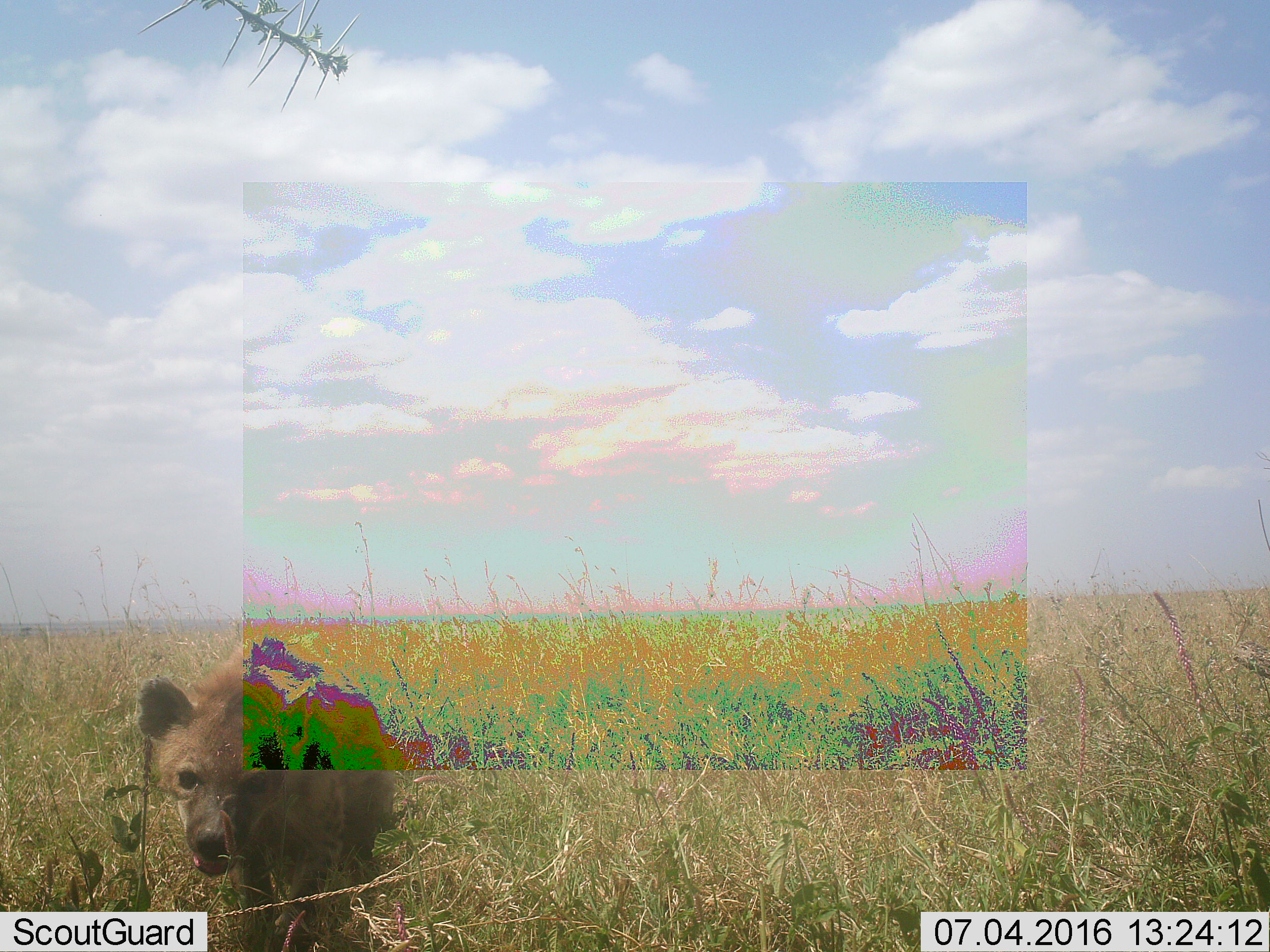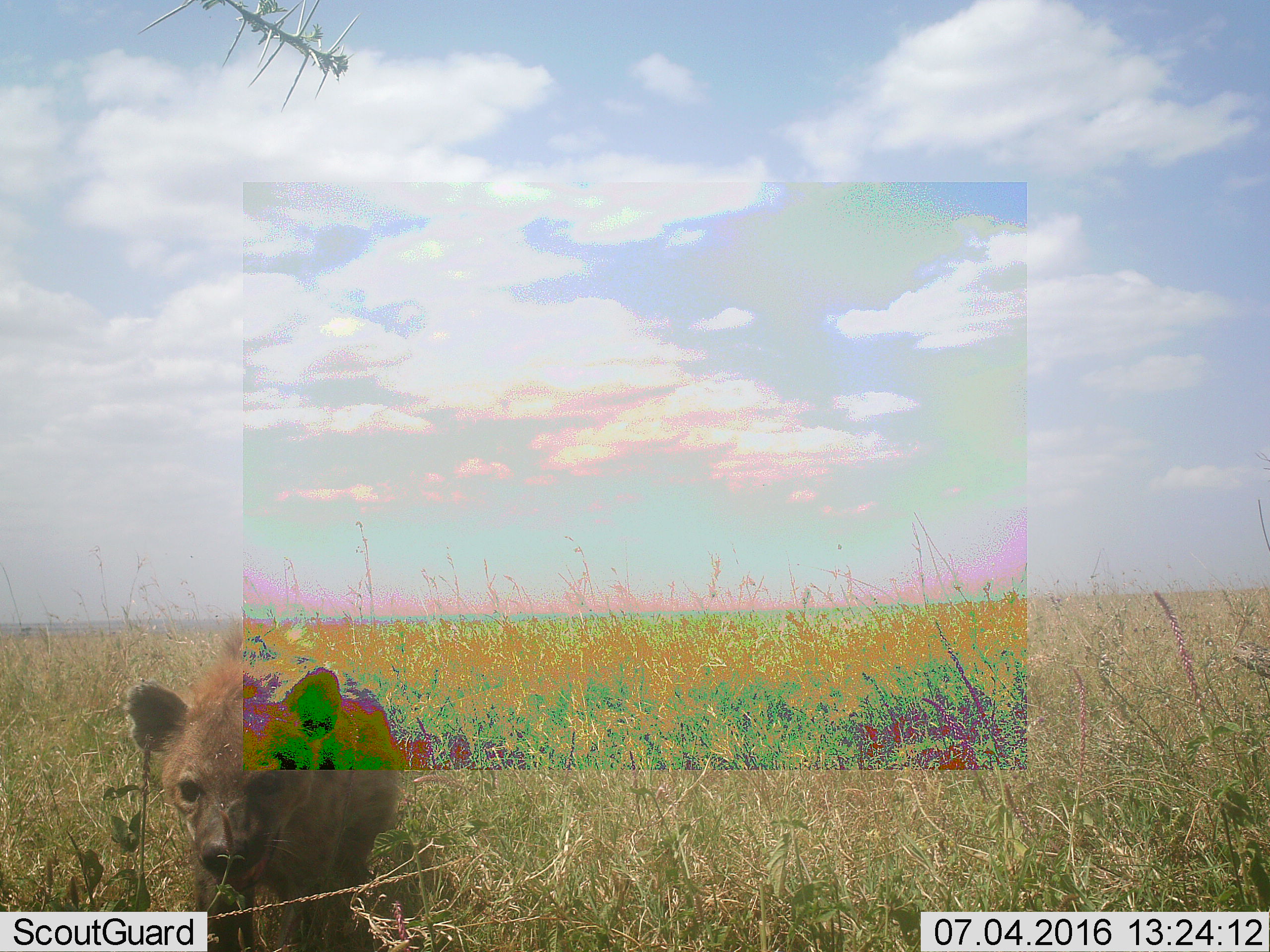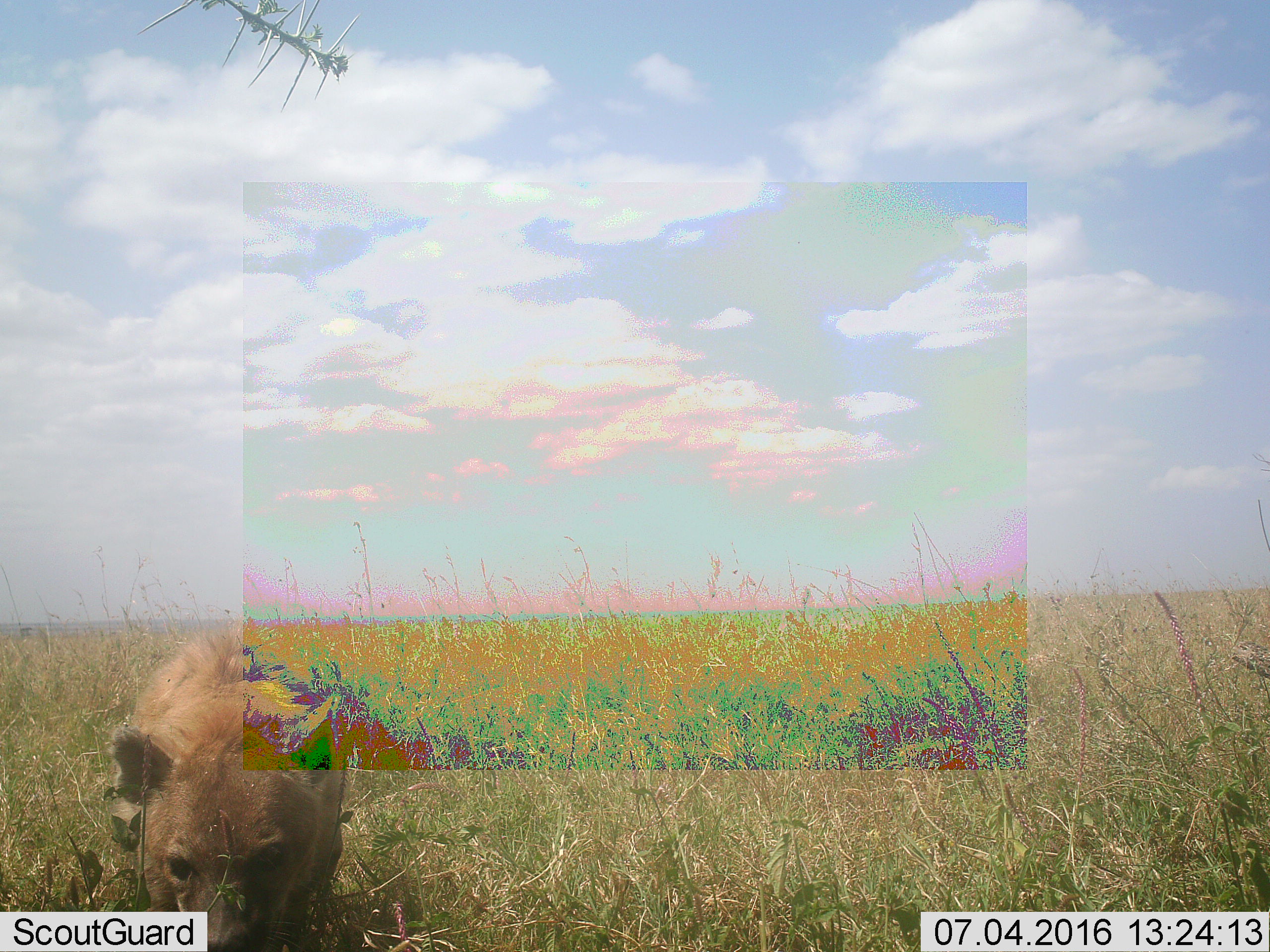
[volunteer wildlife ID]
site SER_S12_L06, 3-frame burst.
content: unidentified animal